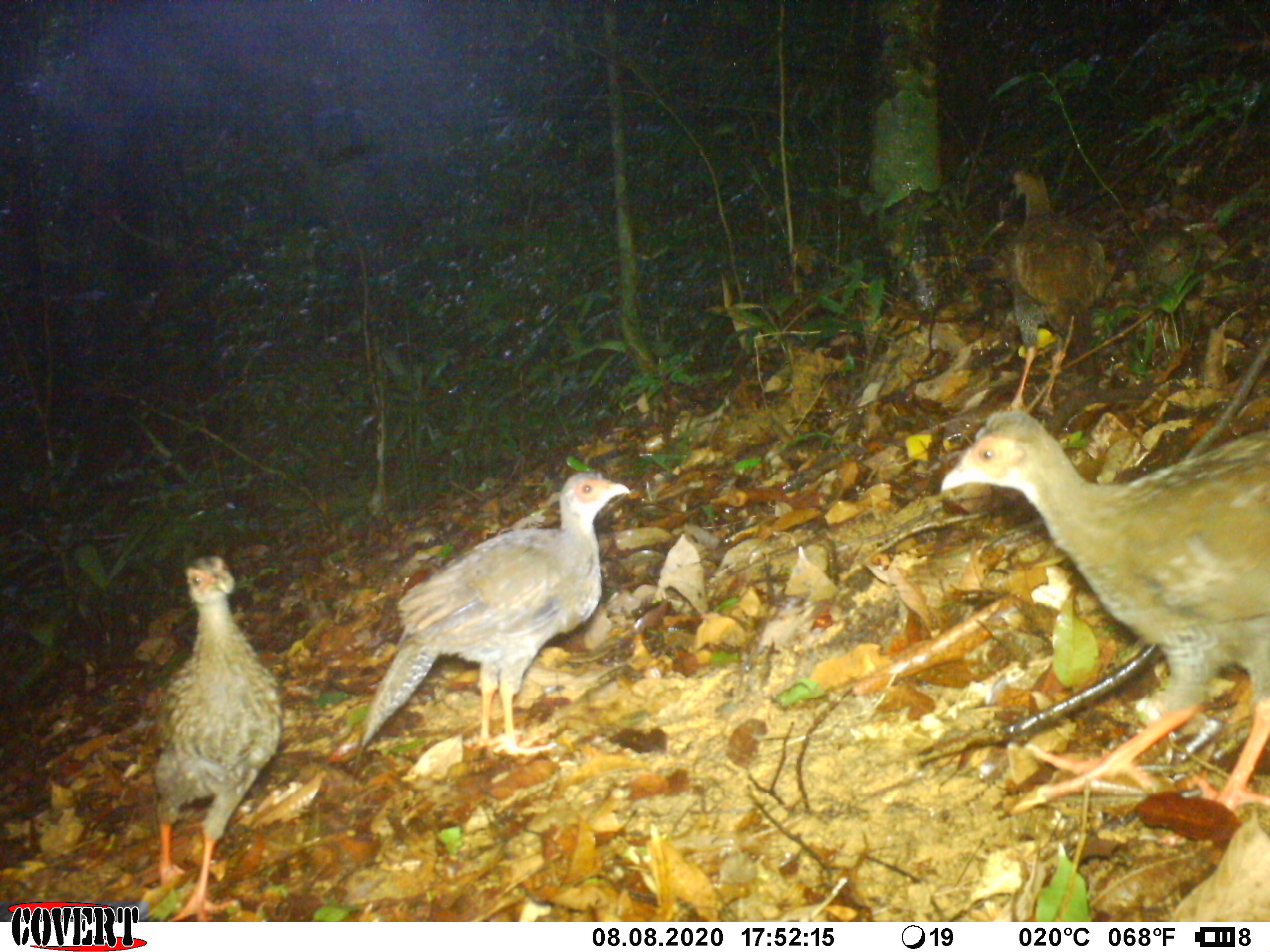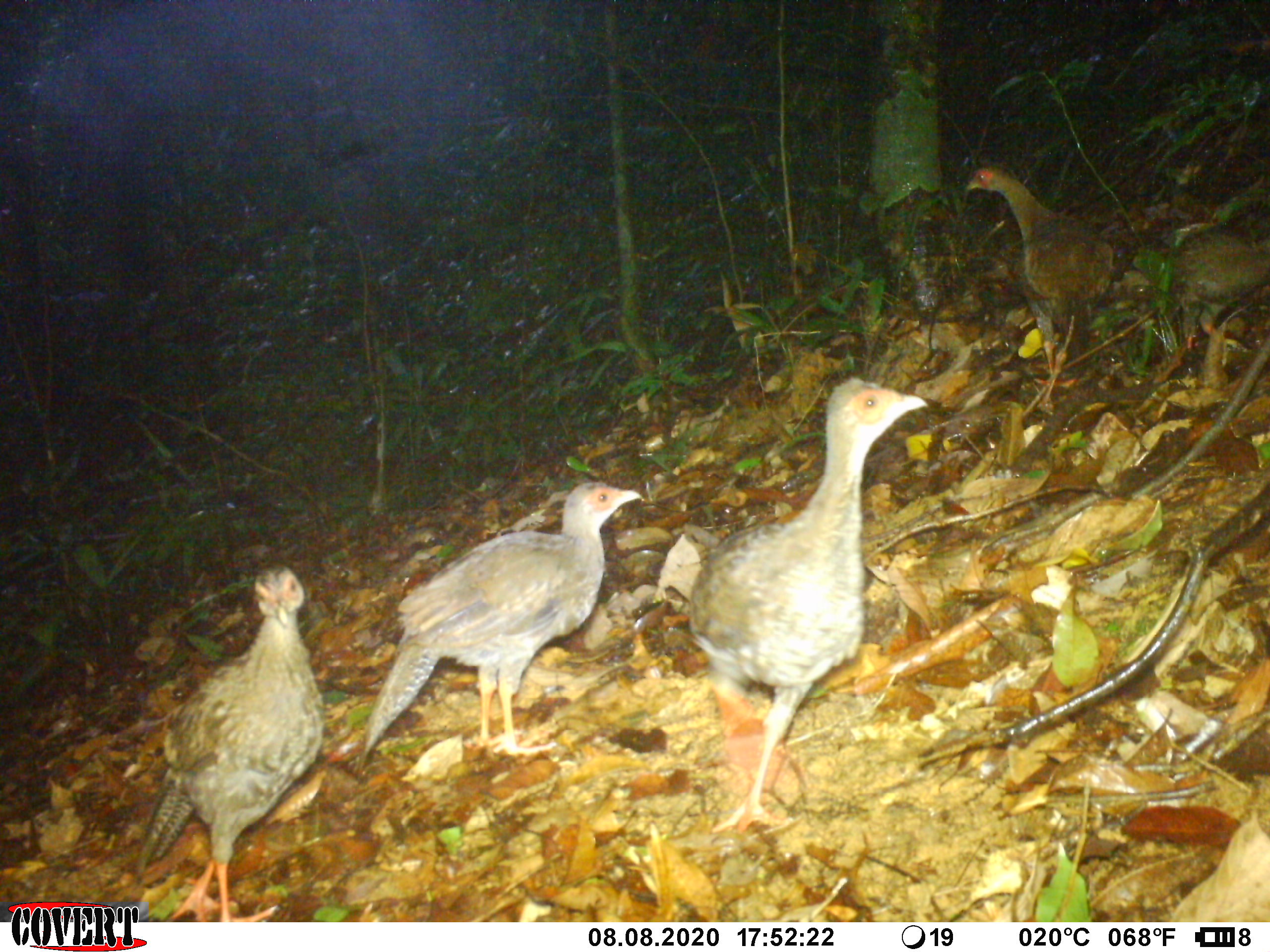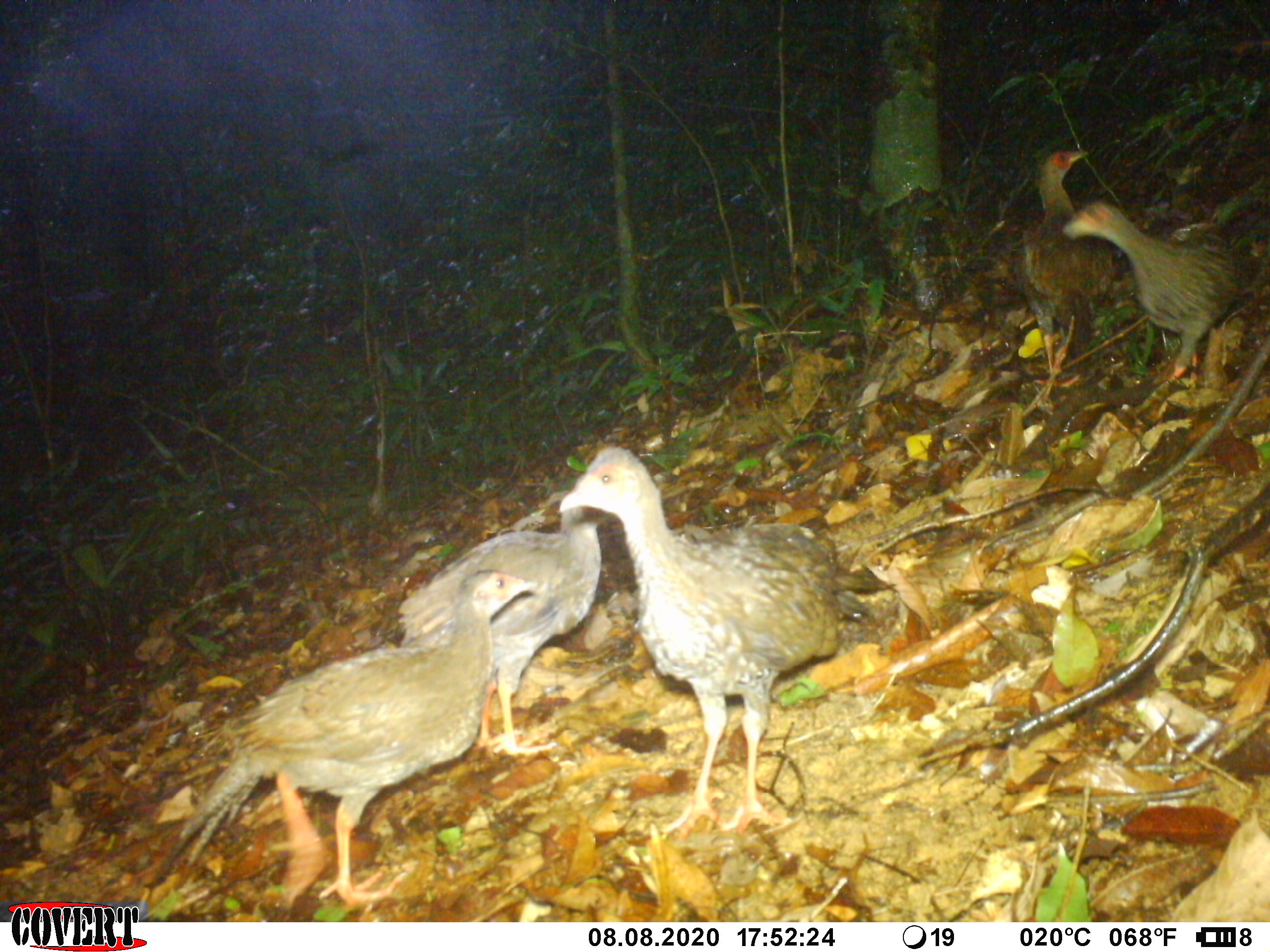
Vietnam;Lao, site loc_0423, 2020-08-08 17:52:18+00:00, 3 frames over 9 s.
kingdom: Animalia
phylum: Chordata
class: Aves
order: Galliformes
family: Phasianidae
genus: Lophura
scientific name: Lophura nycthemera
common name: silver pheasant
Silver pheasant (Lophura nycthemera). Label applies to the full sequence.